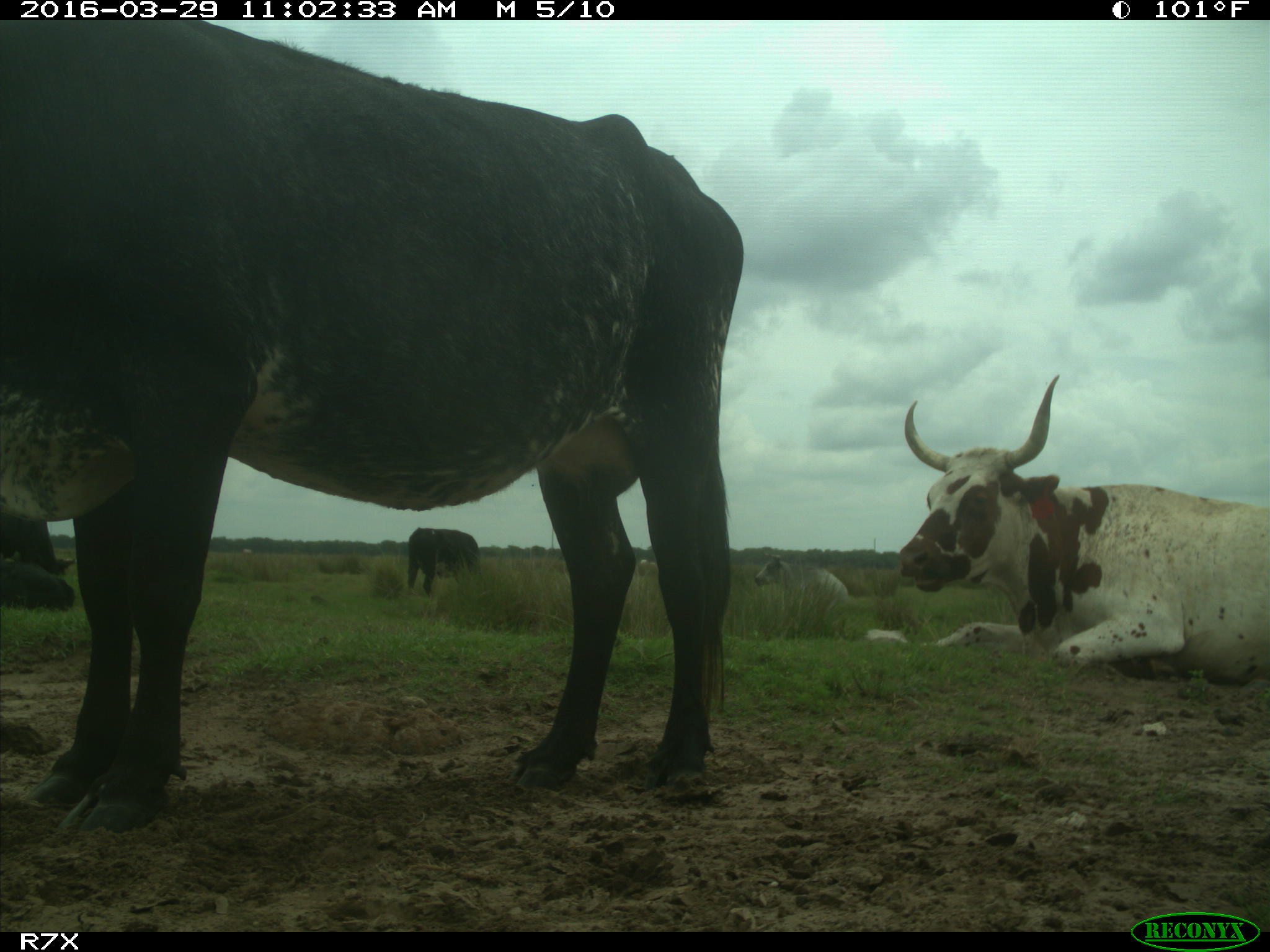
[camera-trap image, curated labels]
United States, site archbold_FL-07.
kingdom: Animalia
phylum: Chordata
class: Mammalia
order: Artiodactyla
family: Bovidae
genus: Bos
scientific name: Bos taurus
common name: domestic cow